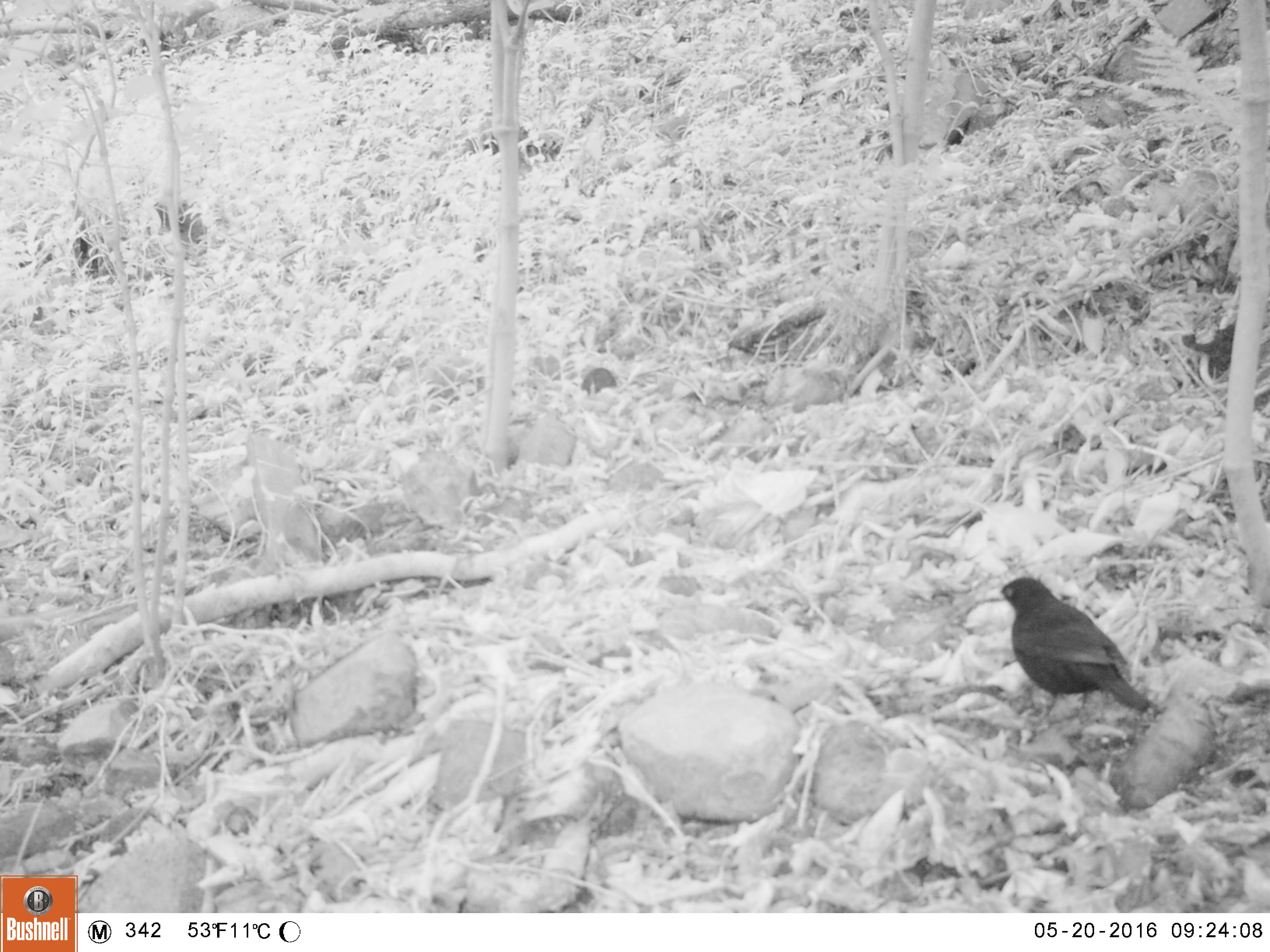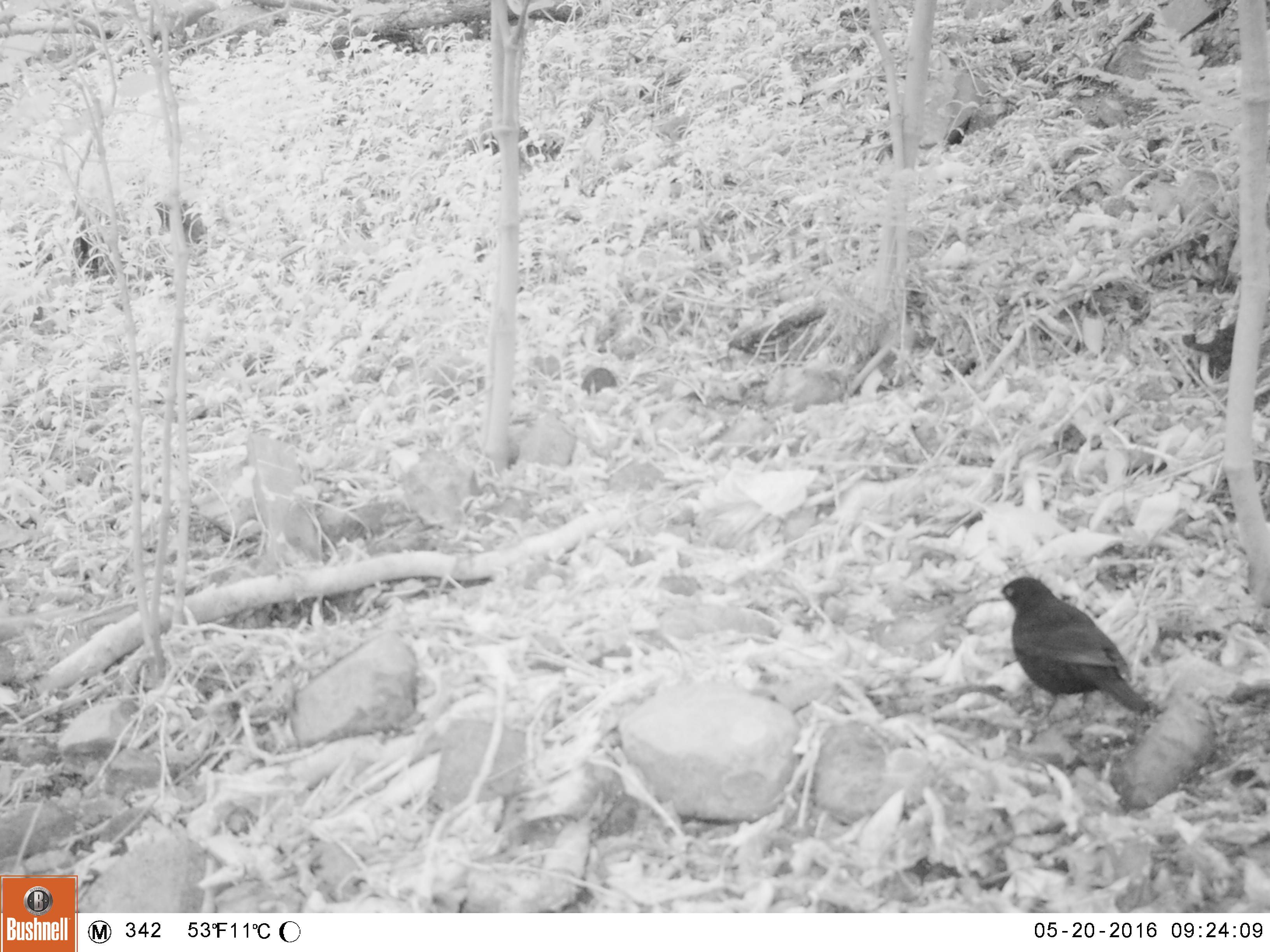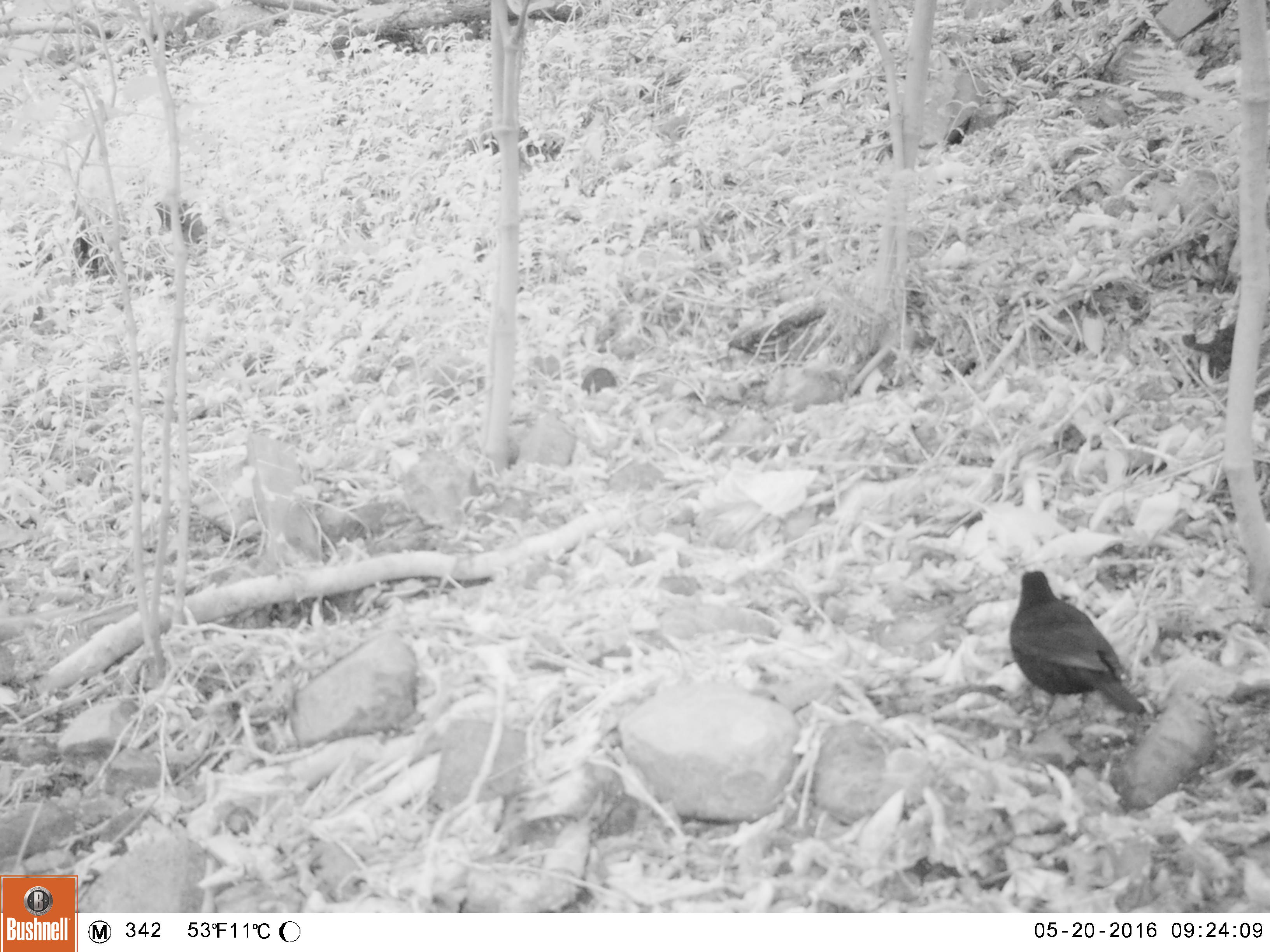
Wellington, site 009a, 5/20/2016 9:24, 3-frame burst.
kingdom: Animalia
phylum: Chordata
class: Aves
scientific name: Aves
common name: bird